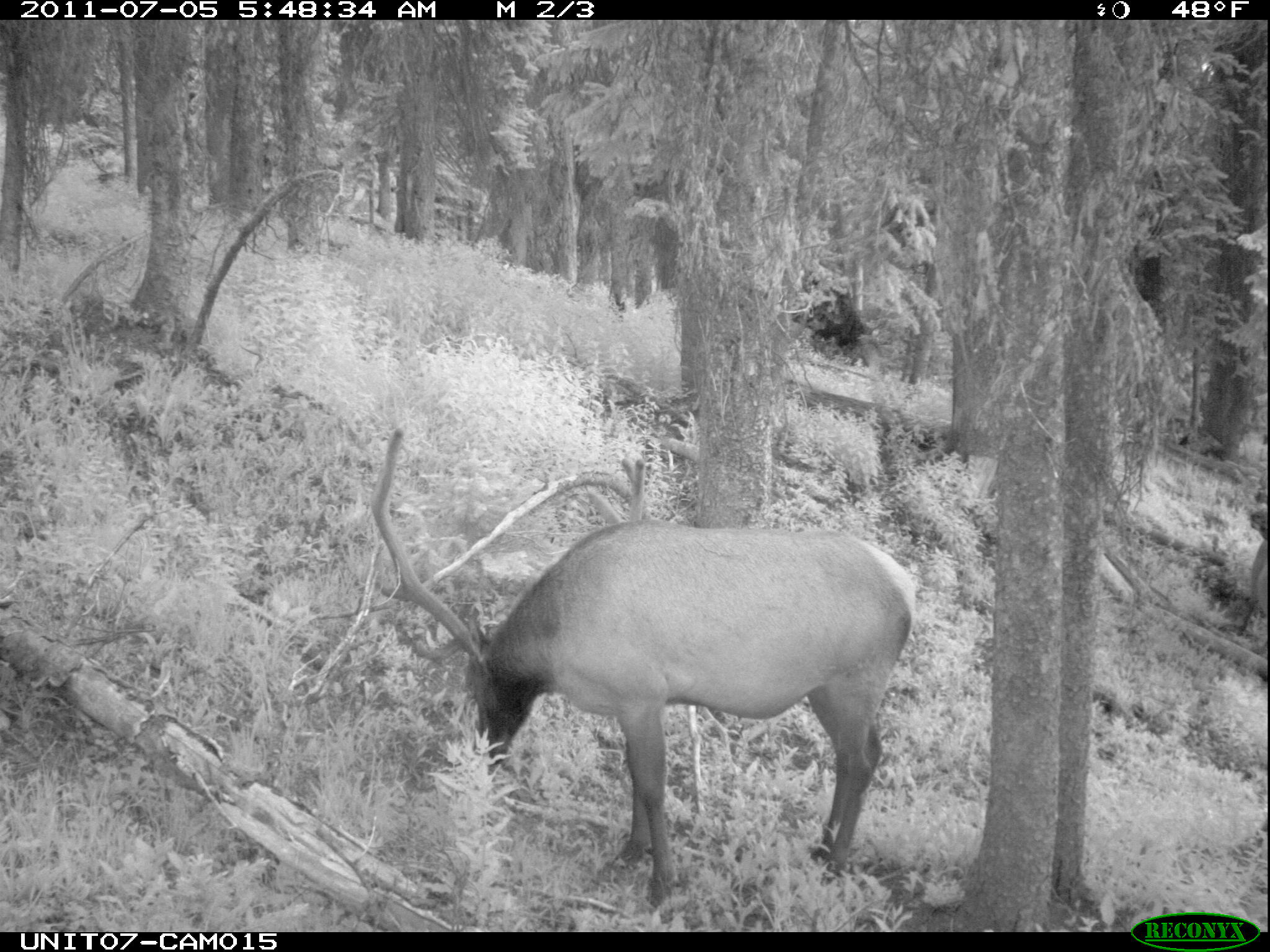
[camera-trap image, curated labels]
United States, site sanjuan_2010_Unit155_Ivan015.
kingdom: Animalia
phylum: Chordata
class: Mammalia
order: Artiodactyla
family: Cervidae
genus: Cervus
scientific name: Cervus elaphus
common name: red deer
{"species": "Cervus elaphus (red deer)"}